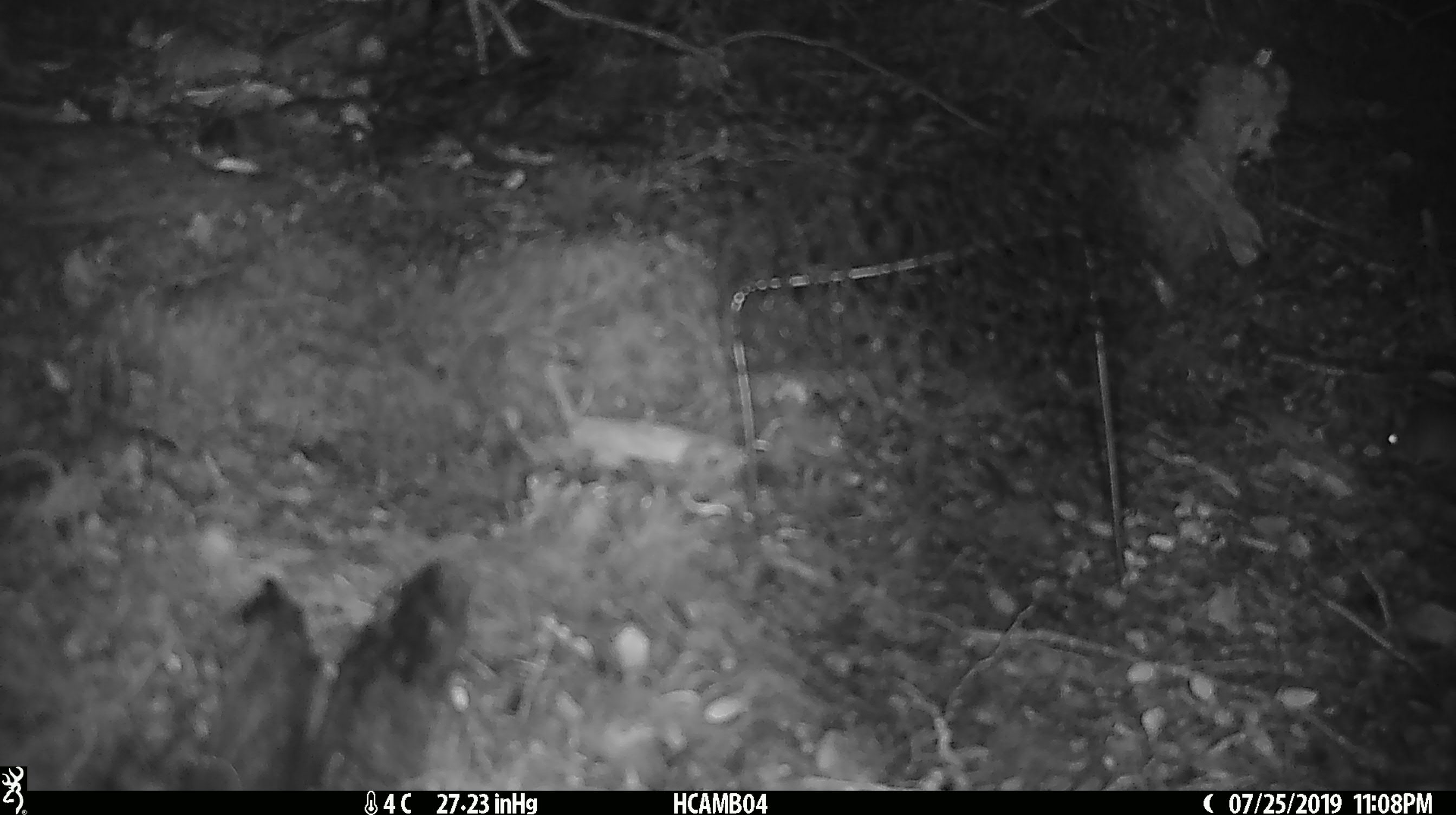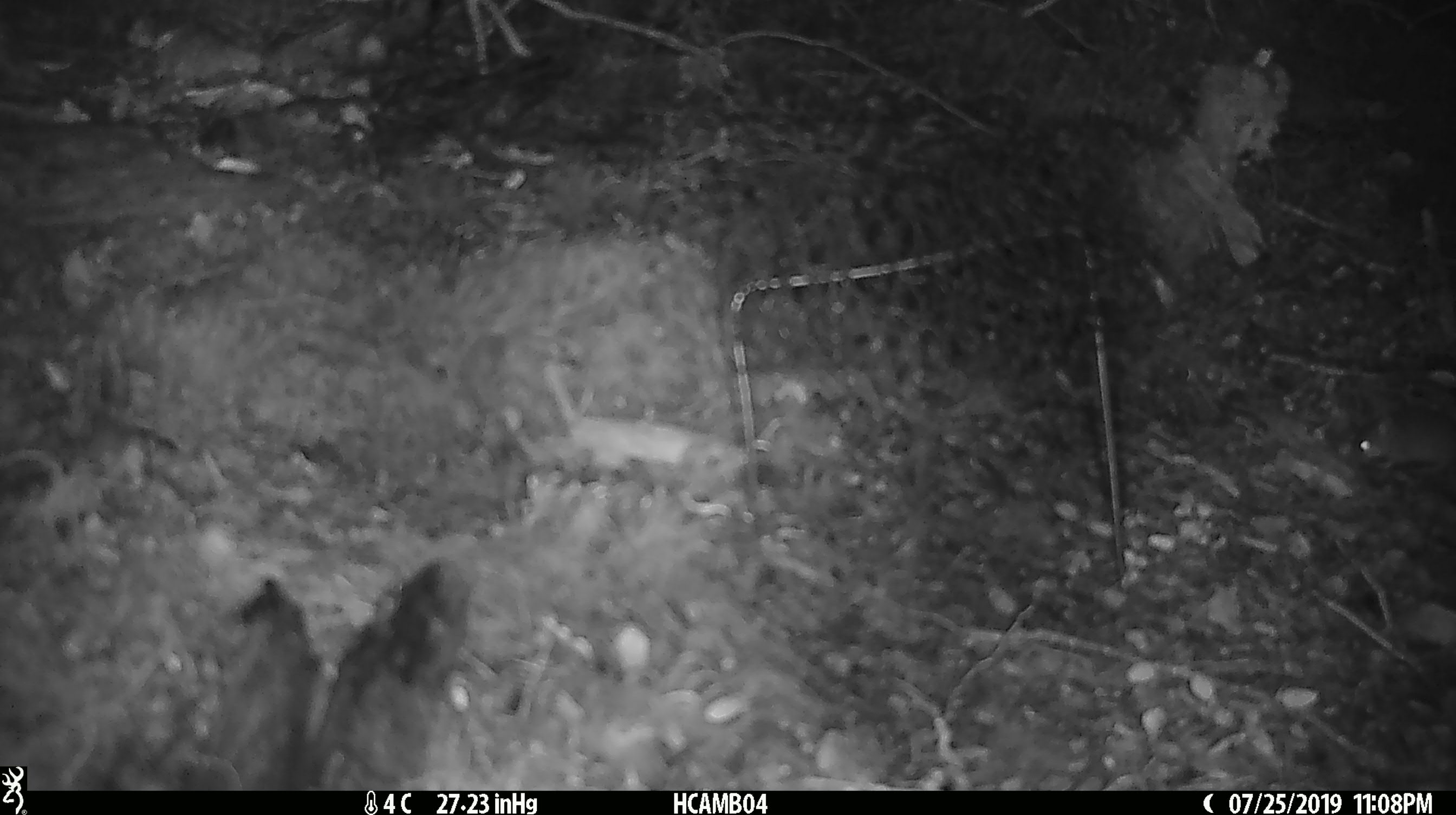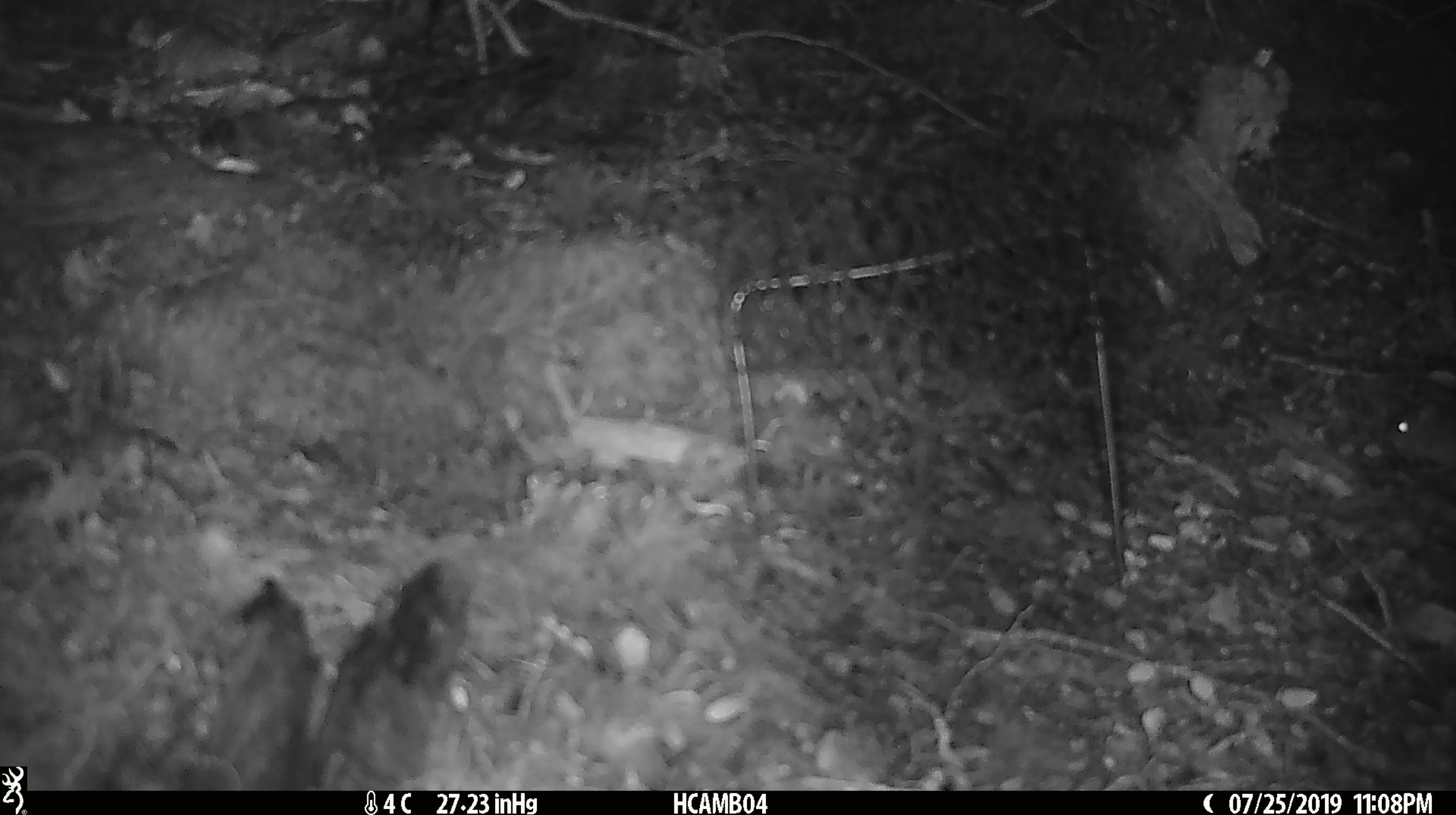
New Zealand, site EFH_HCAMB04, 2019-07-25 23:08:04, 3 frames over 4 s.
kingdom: Animalia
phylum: Chordata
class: Mammalia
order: Rodentia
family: Muridae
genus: Mus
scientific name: Mus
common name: mouse